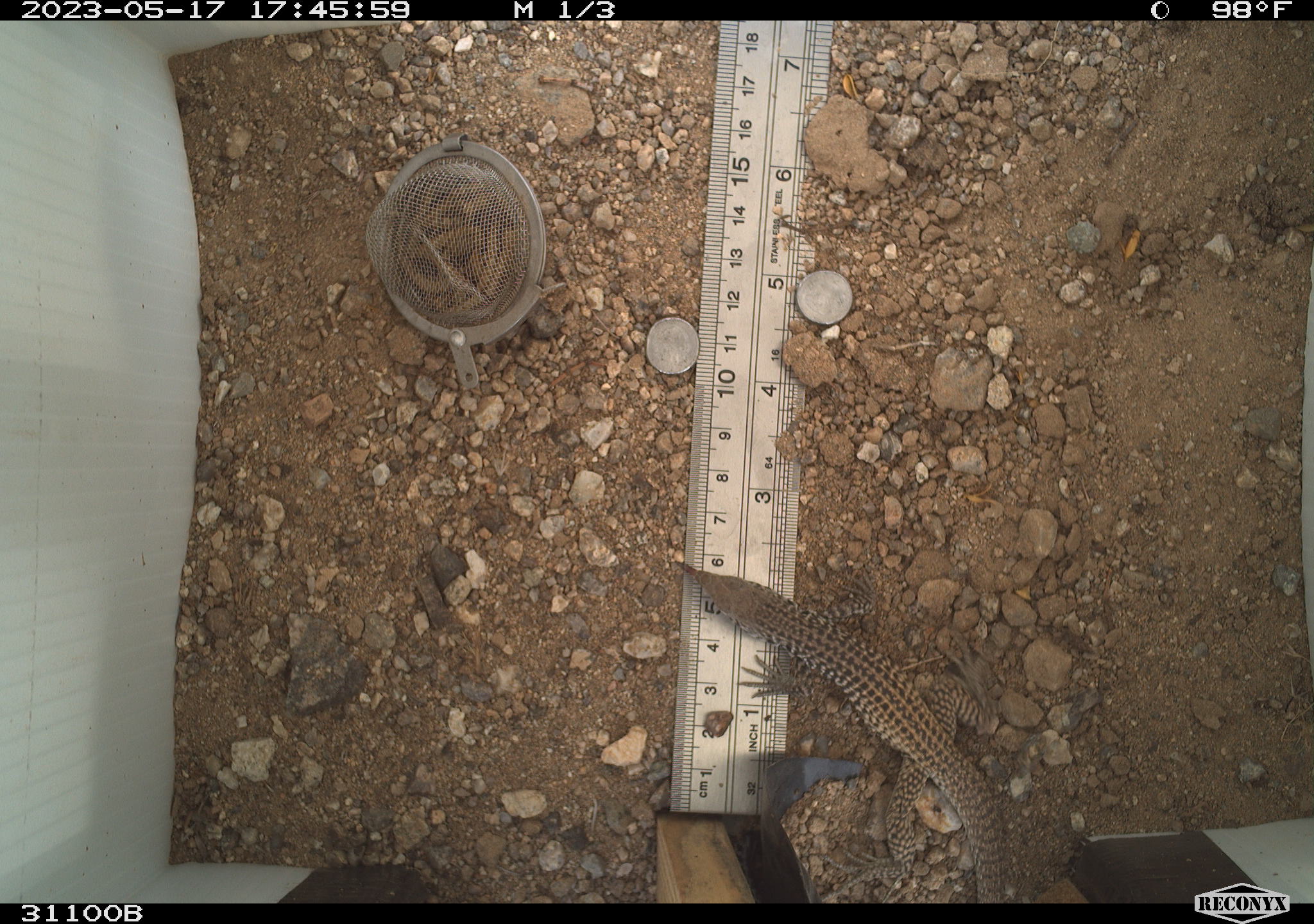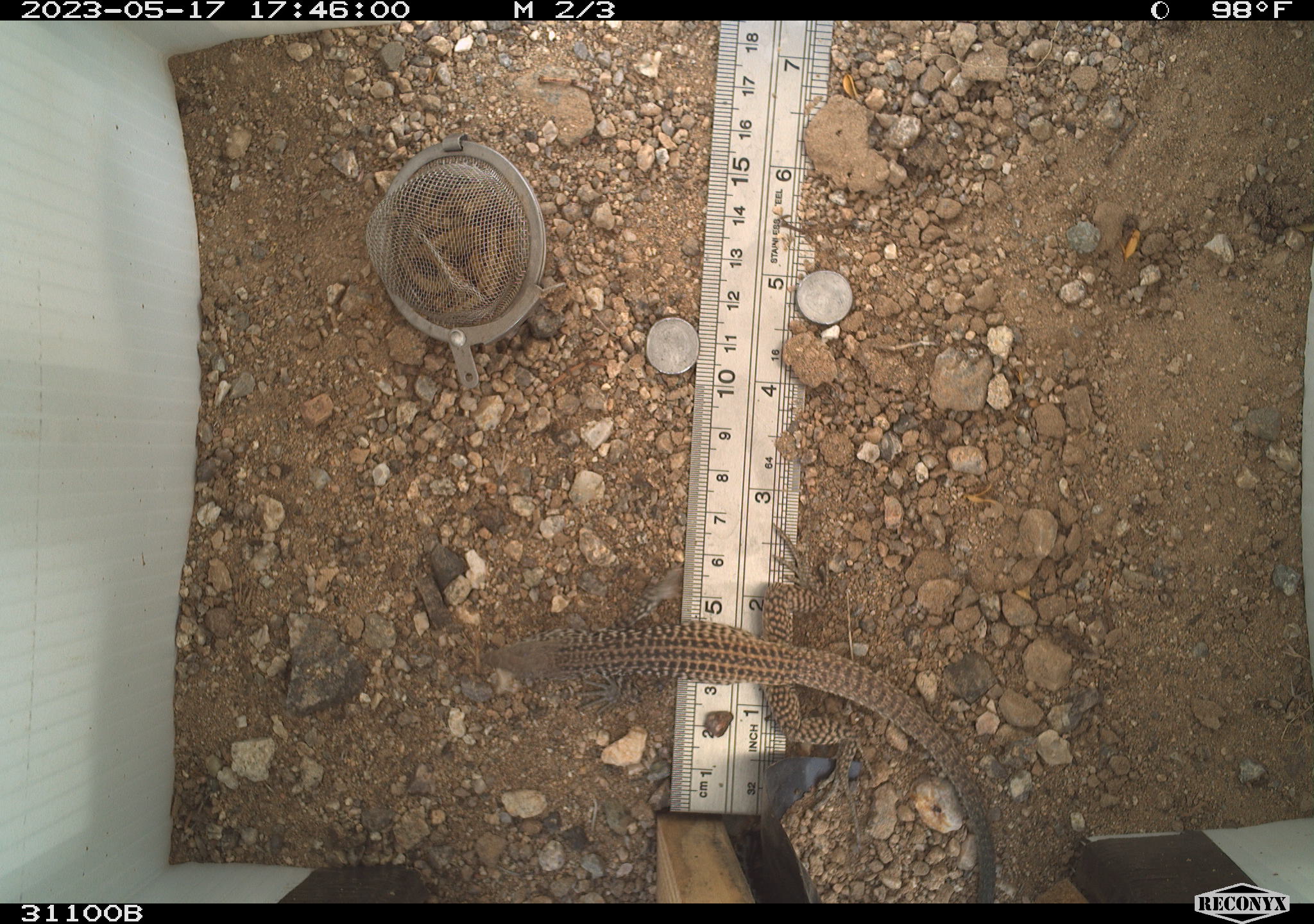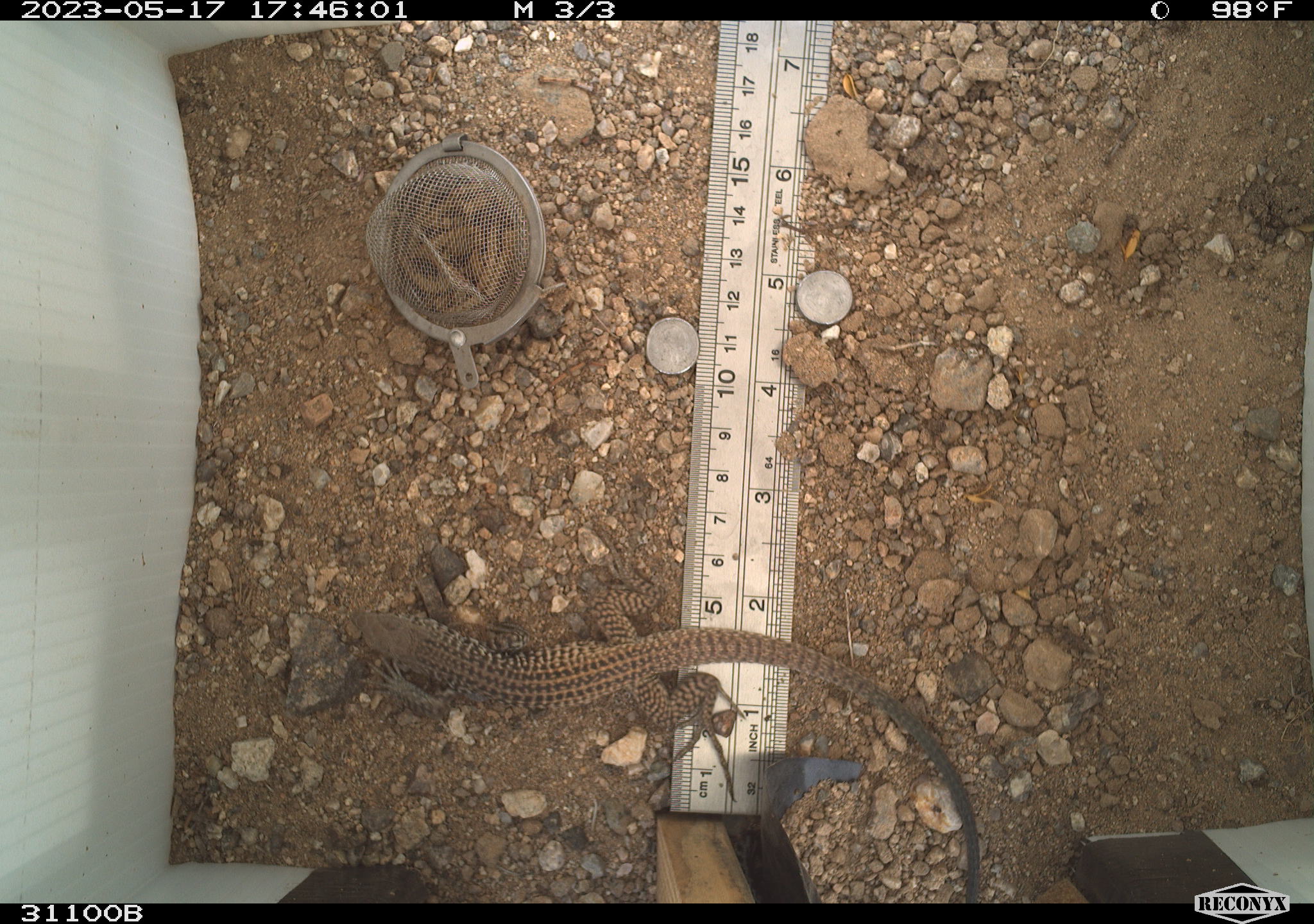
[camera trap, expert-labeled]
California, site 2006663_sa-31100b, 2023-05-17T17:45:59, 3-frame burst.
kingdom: Animalia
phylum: Chordata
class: Reptilia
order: Squamata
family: Teiidae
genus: Aspidoscelis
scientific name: Aspidoscelis tigris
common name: western whiptail